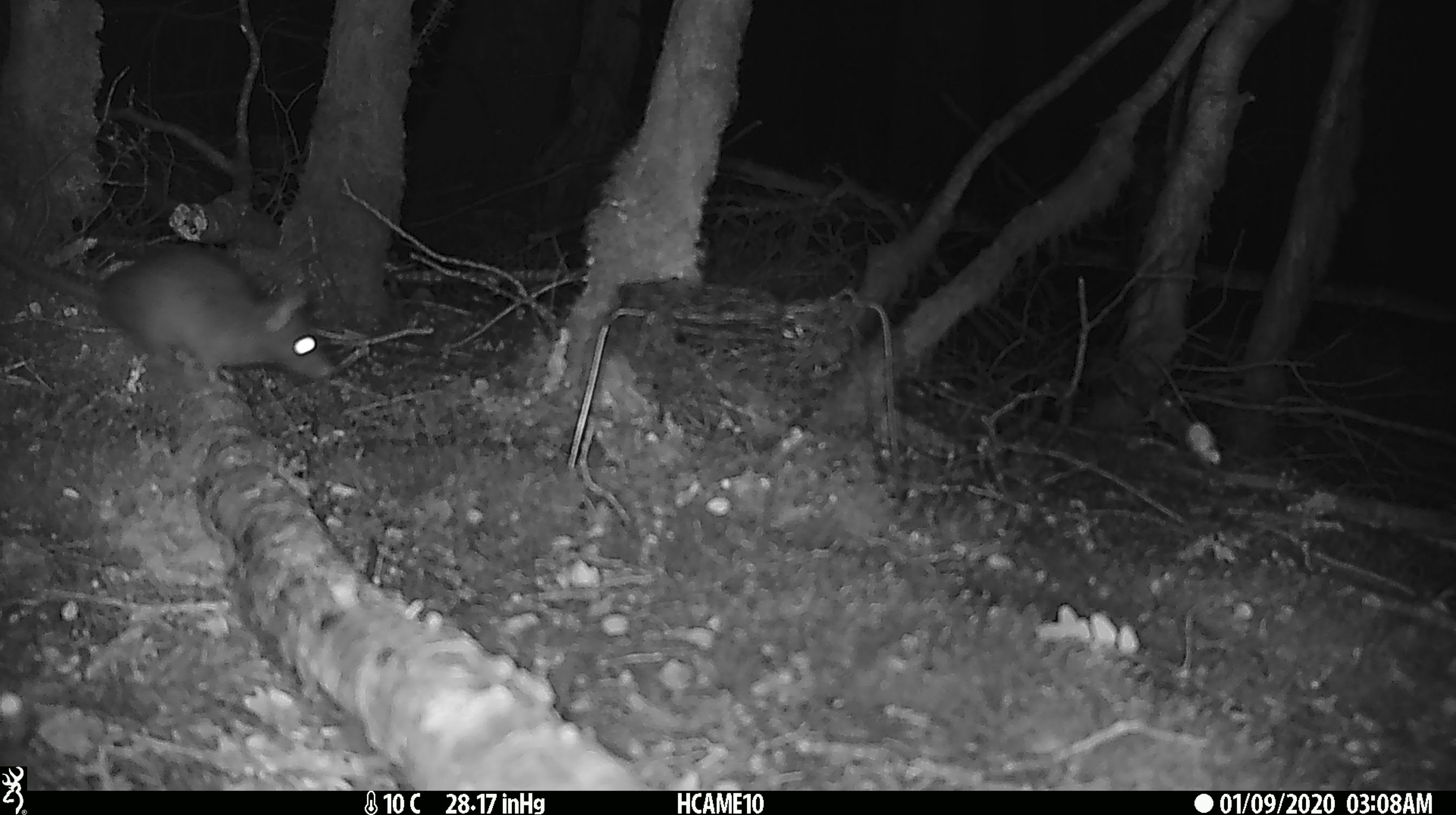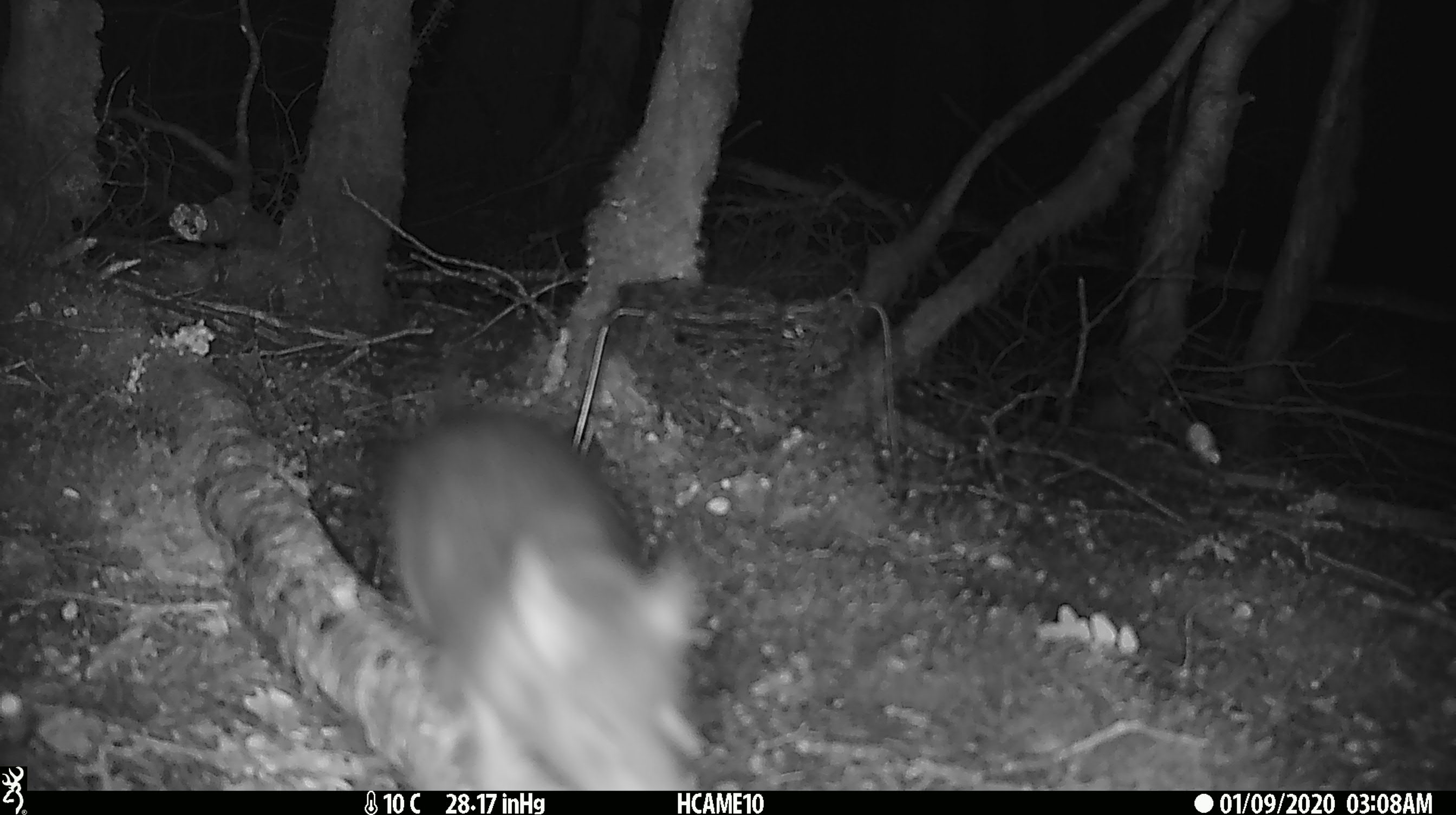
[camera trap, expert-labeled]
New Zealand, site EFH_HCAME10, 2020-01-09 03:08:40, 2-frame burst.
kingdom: Animalia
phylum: Chordata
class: Mammalia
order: Rodentia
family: Muridae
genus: Rattus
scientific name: Rattus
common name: rat